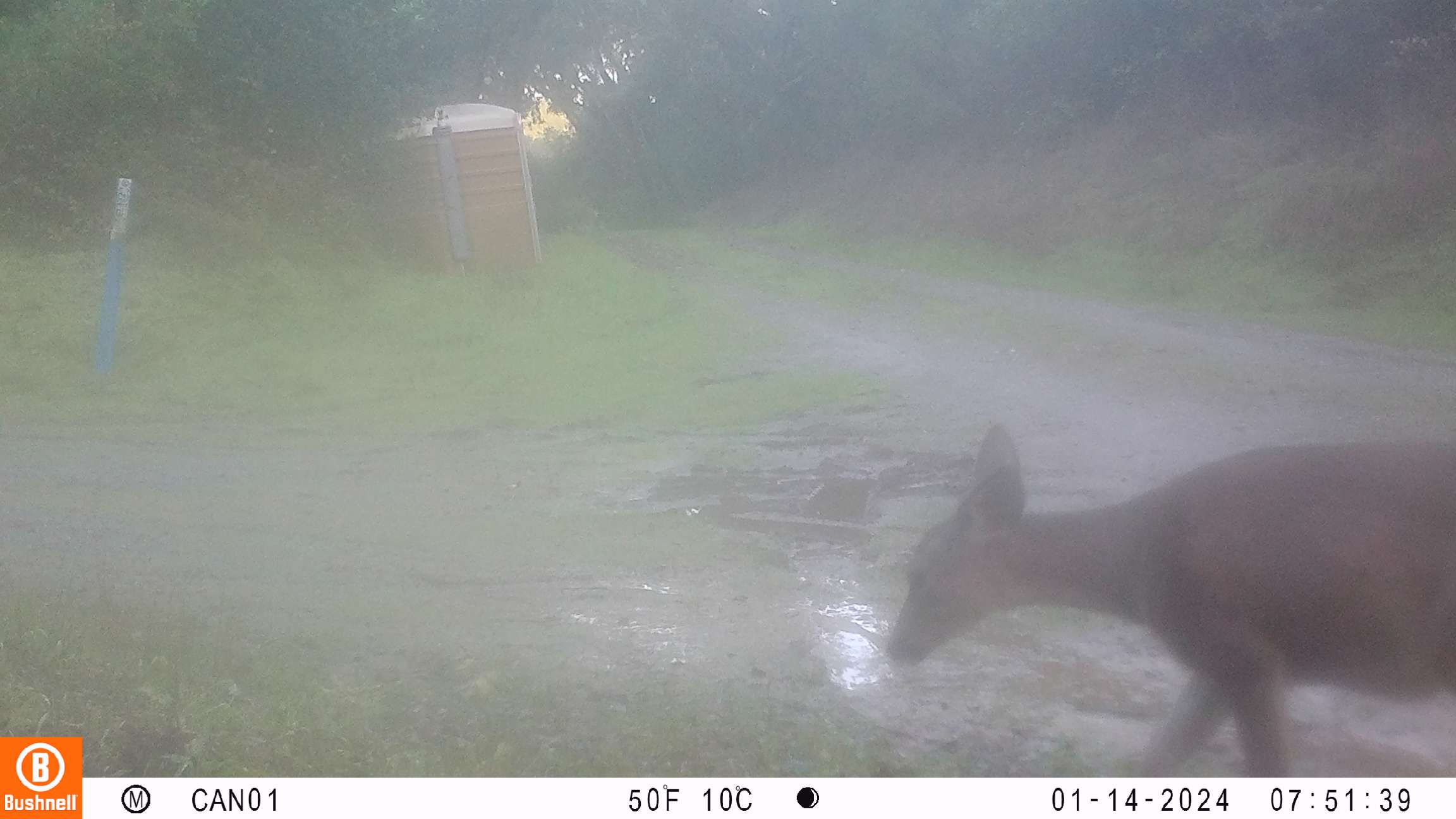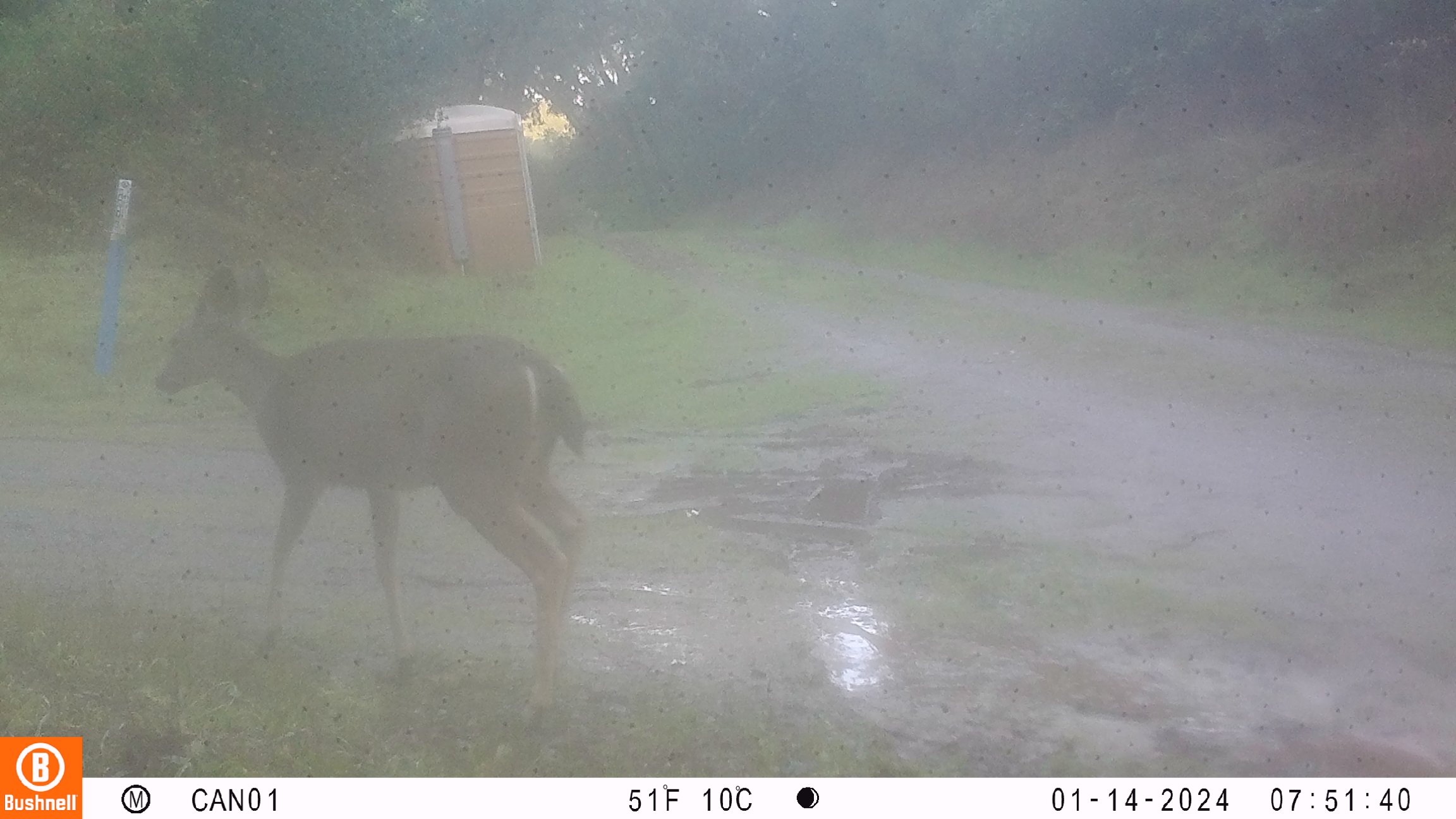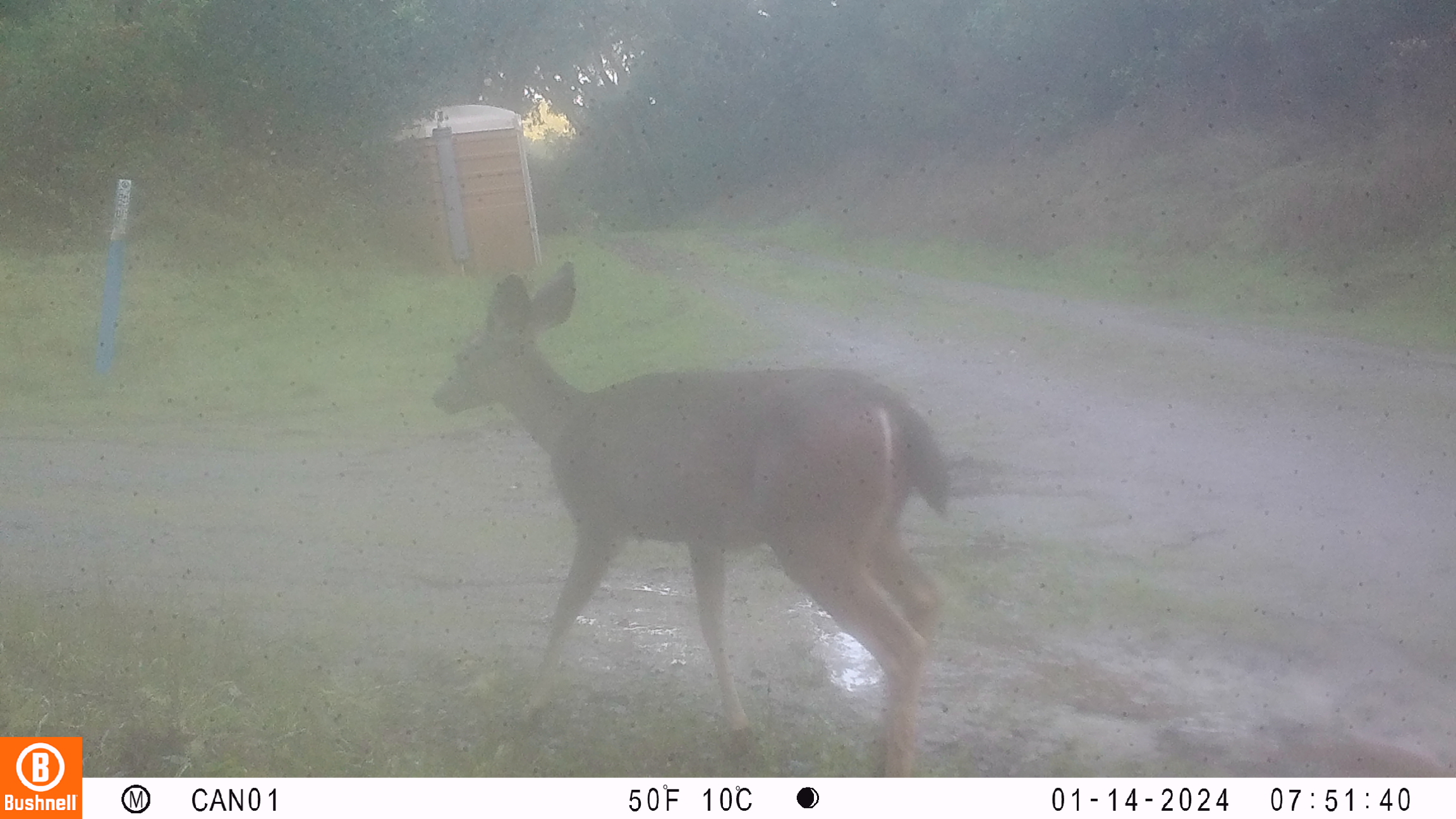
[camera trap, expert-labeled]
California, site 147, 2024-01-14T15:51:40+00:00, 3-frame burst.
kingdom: Animalia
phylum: Chordata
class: Mammalia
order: Artiodactyla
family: Cervidae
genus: Odocoileus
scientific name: Odocoileus hemionus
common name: mule deer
Mule deer (Odocoileus hemionus).